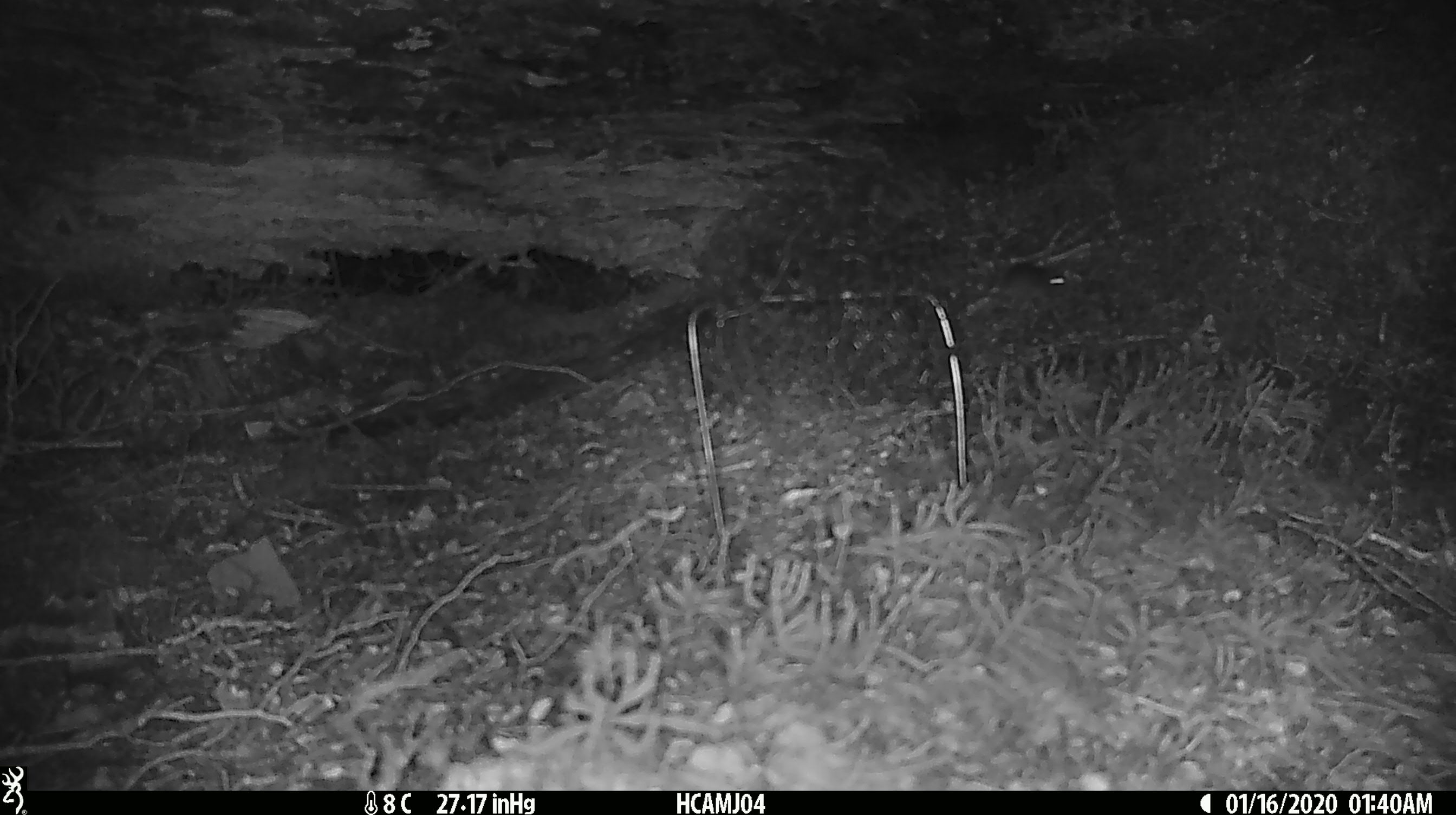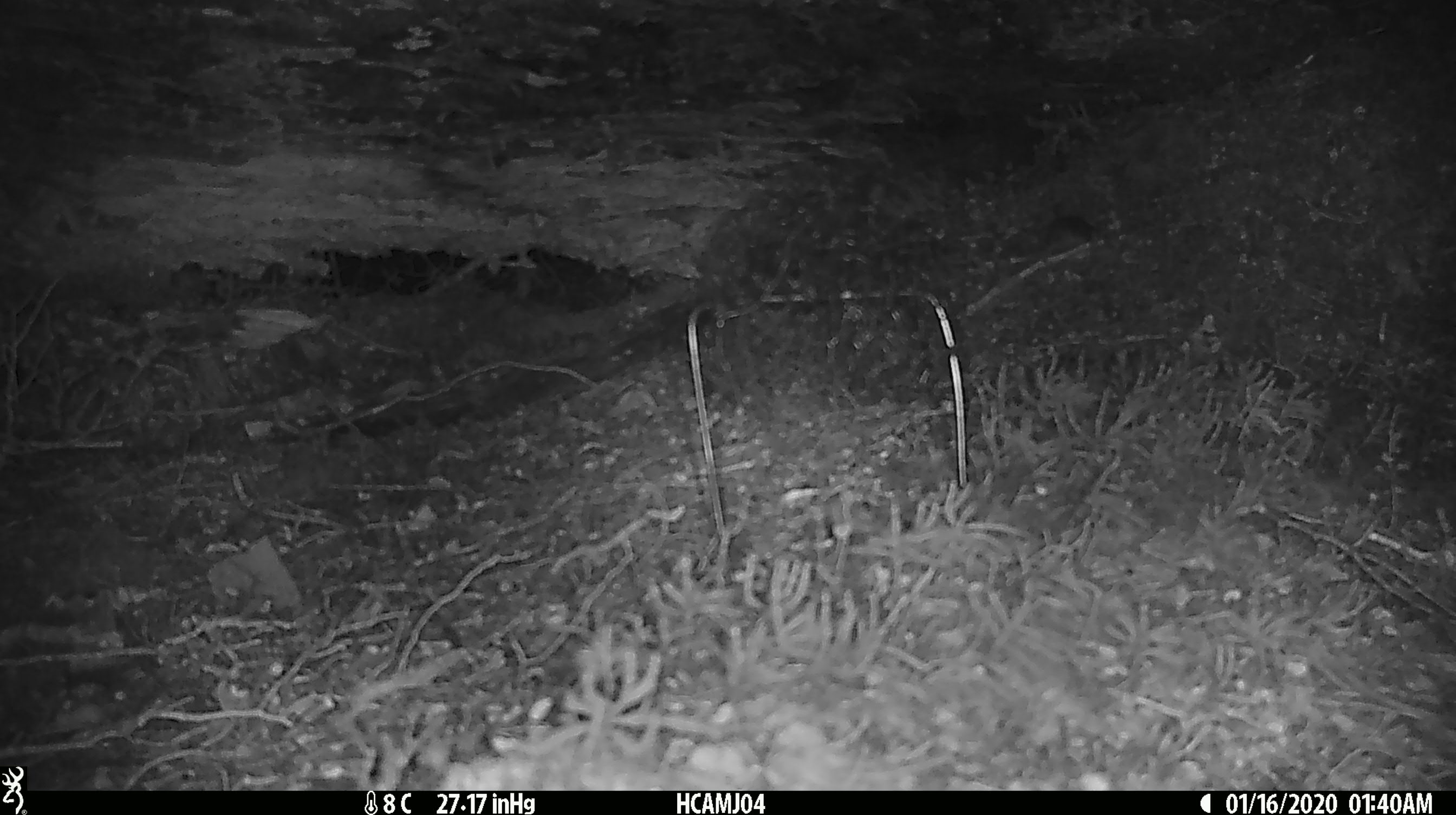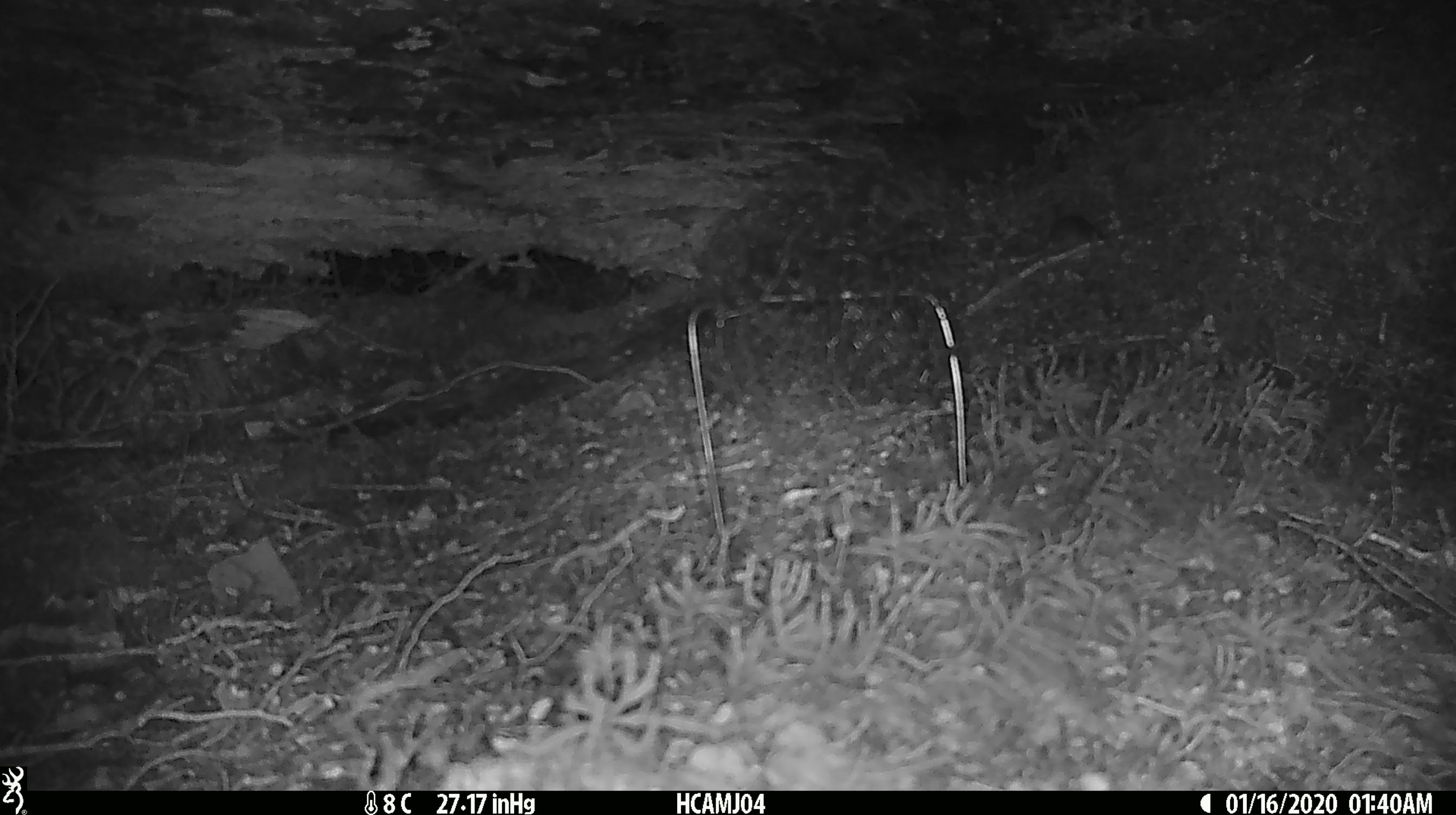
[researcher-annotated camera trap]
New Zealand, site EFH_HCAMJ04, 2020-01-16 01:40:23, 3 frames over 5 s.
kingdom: Animalia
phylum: Chordata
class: Mammalia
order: Rodentia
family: Muridae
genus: Mus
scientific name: Mus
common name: mouse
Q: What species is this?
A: Mouse (Mus).